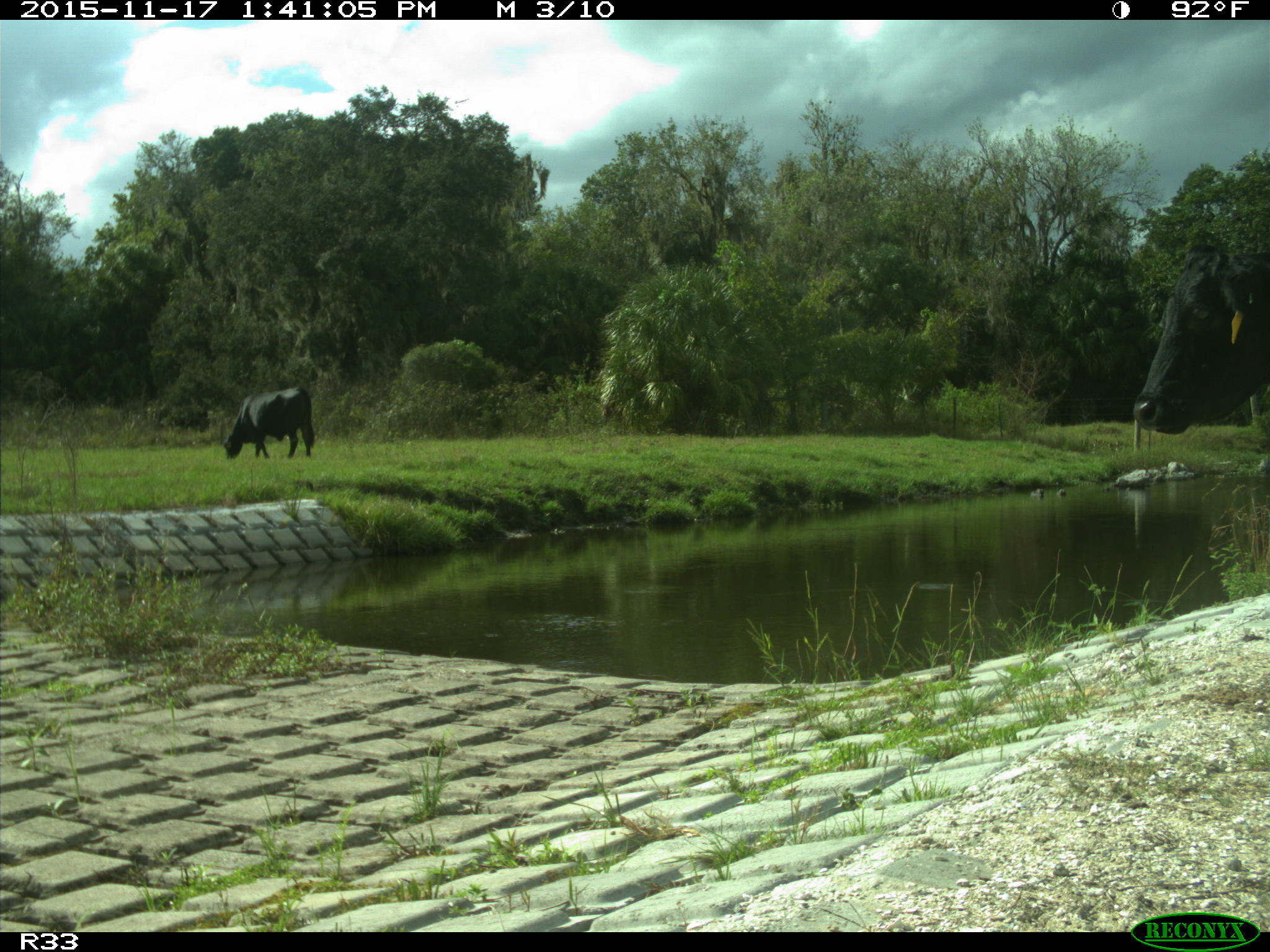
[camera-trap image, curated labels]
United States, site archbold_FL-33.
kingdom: Animalia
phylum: Chordata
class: Mammalia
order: Artiodactyla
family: Bovidae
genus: Bos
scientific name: Bos taurus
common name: domestic cow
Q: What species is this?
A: Bos taurus (domestic cow).